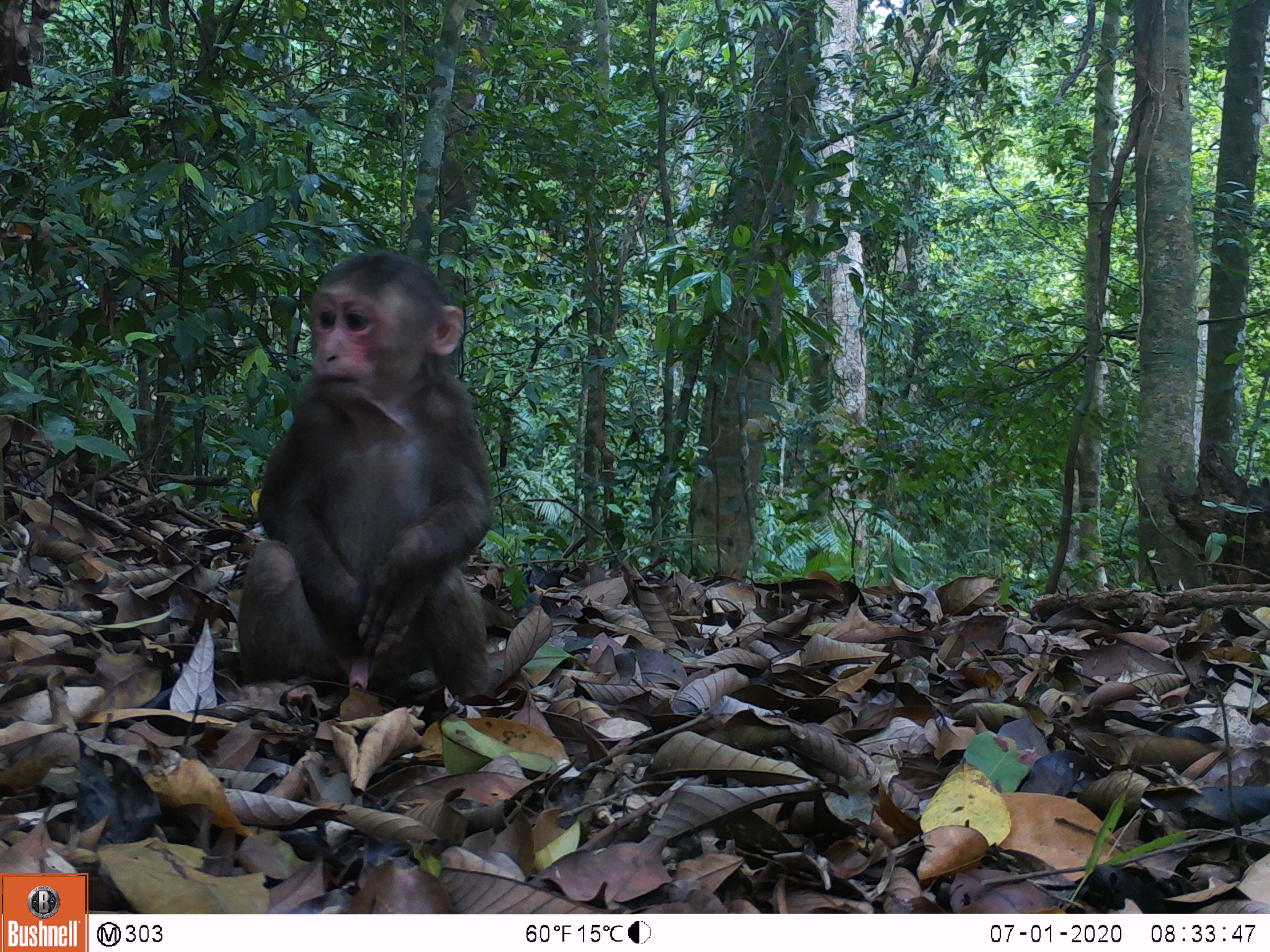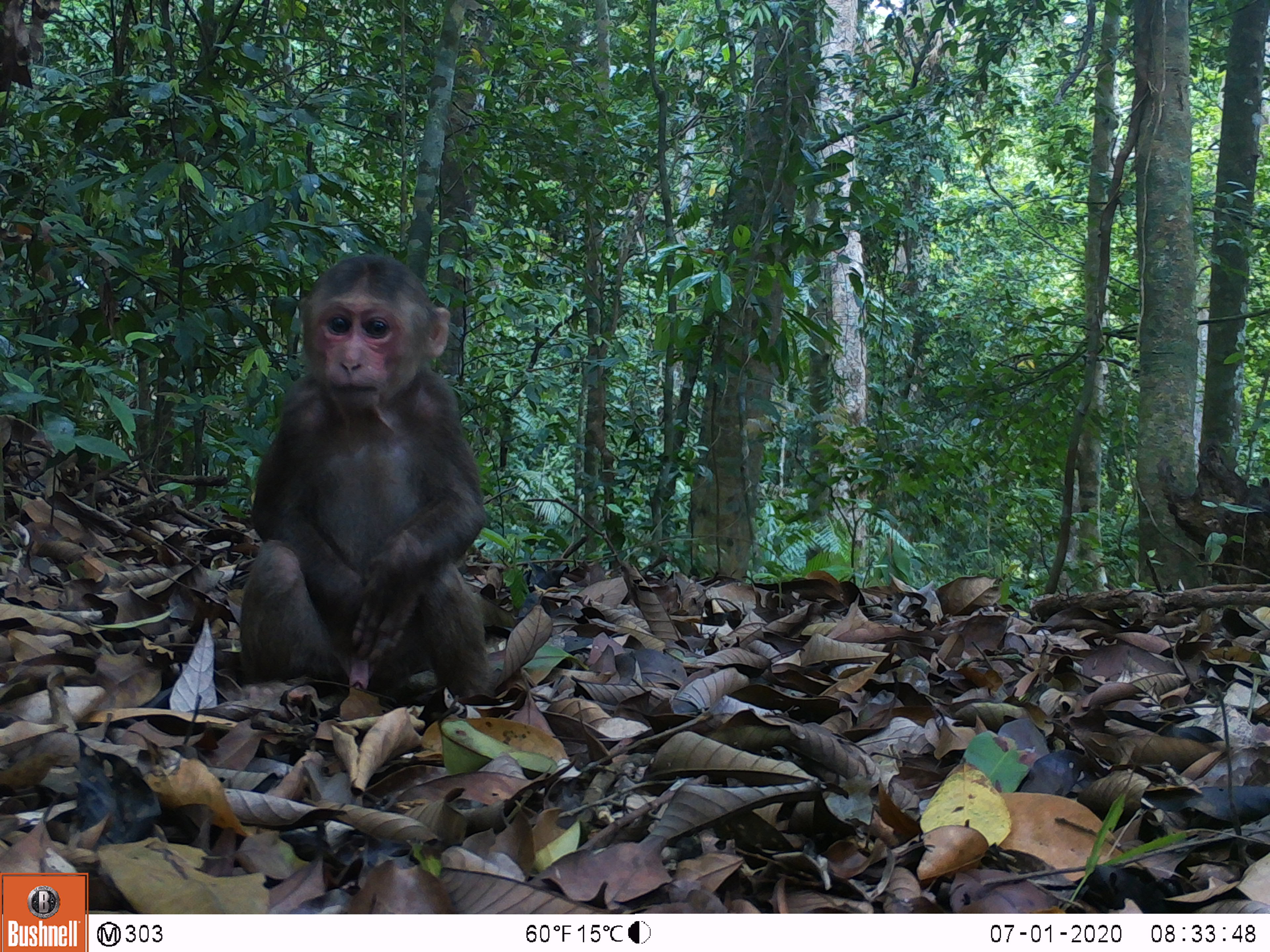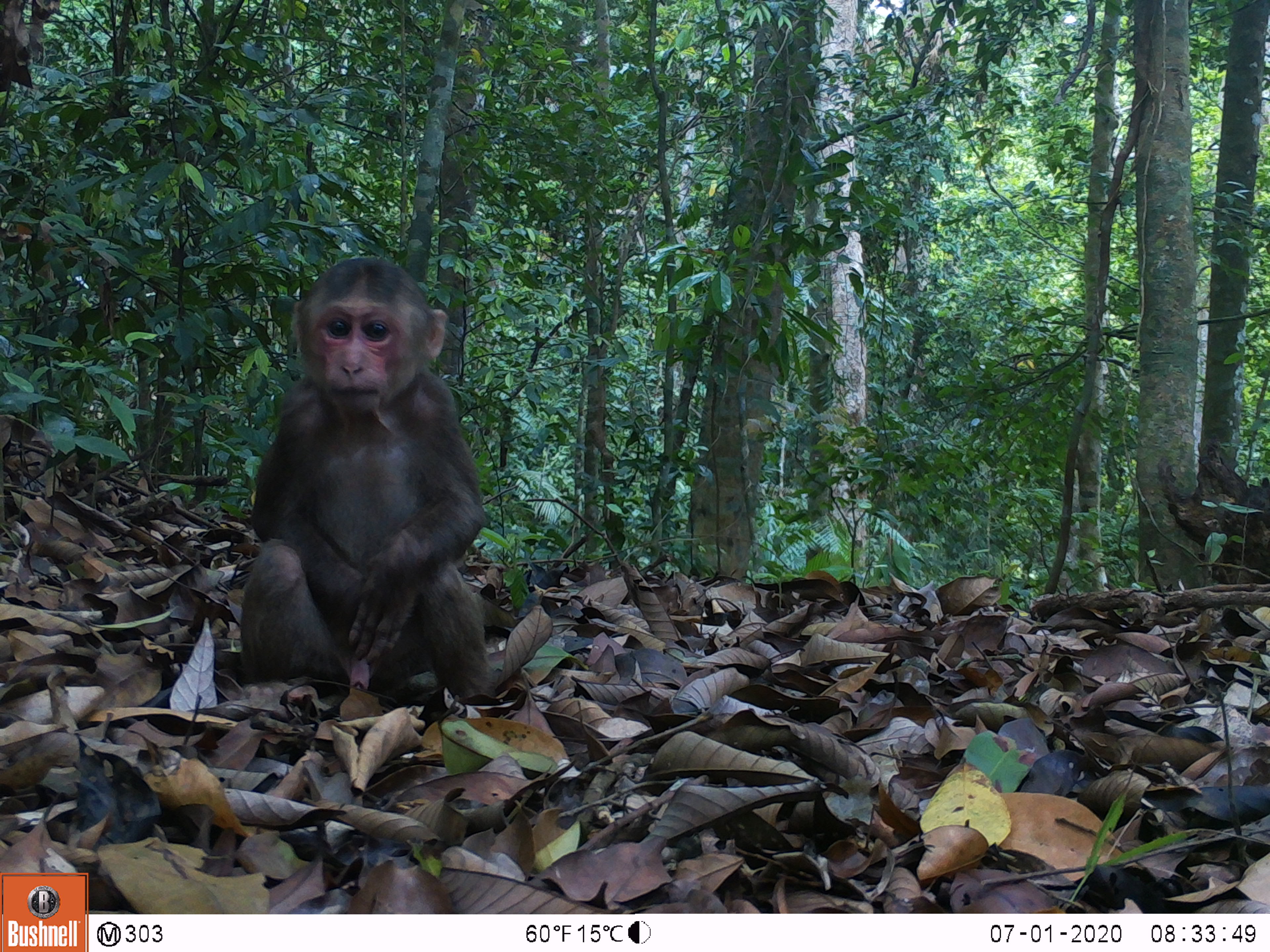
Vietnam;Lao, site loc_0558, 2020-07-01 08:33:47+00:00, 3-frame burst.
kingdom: Animalia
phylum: Chordata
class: Mammalia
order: Primates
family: Cercopithecidae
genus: Macaca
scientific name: Macaca arctoides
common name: stump-tailed macaque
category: stump tailed macaque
Stump tailed macaque (stump-tailed macaque) (Macaca arctoides). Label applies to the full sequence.